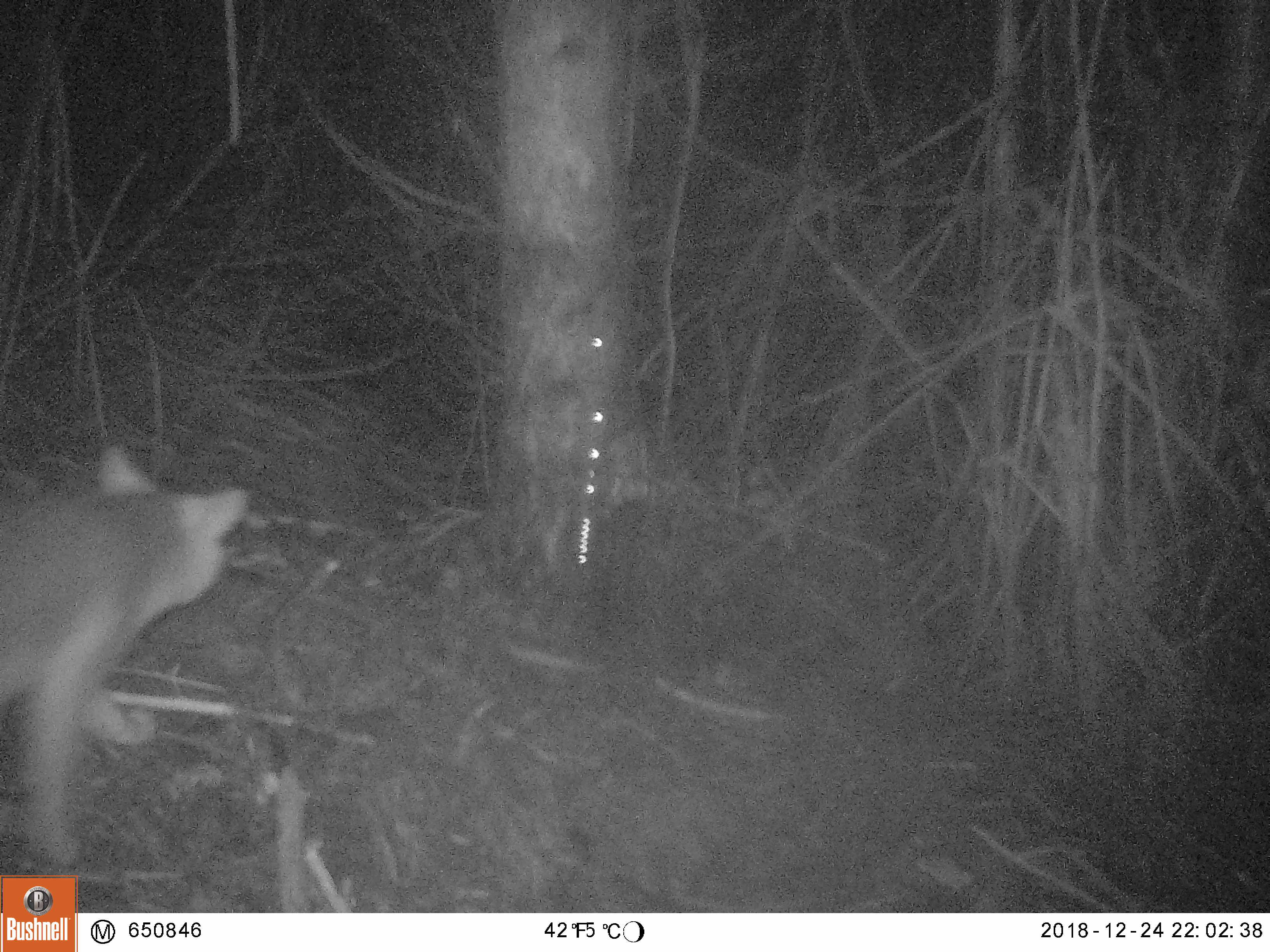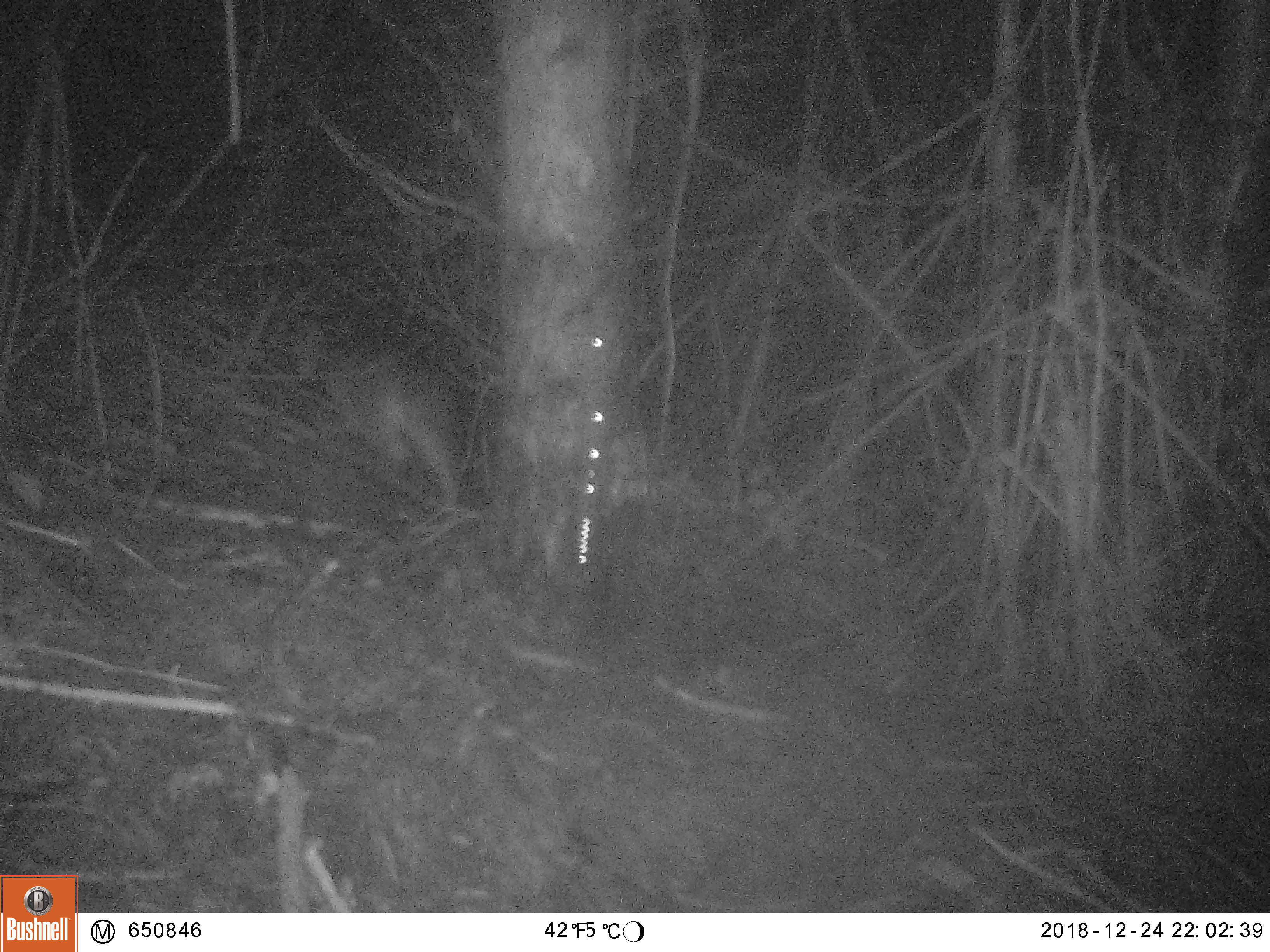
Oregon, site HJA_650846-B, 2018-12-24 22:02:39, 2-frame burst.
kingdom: Animalia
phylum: Chordata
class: Mammalia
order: Carnivora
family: Canidae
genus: Urocyon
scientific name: Urocyon cinereoargenteus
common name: gray fox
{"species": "gray fox (Urocyon cinereoargenteus)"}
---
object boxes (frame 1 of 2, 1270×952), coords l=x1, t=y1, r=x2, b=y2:
gray fox: l=4, t=438, r=262, b=868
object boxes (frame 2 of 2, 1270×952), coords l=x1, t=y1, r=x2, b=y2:
gray fox: l=275, t=312, r=481, b=514